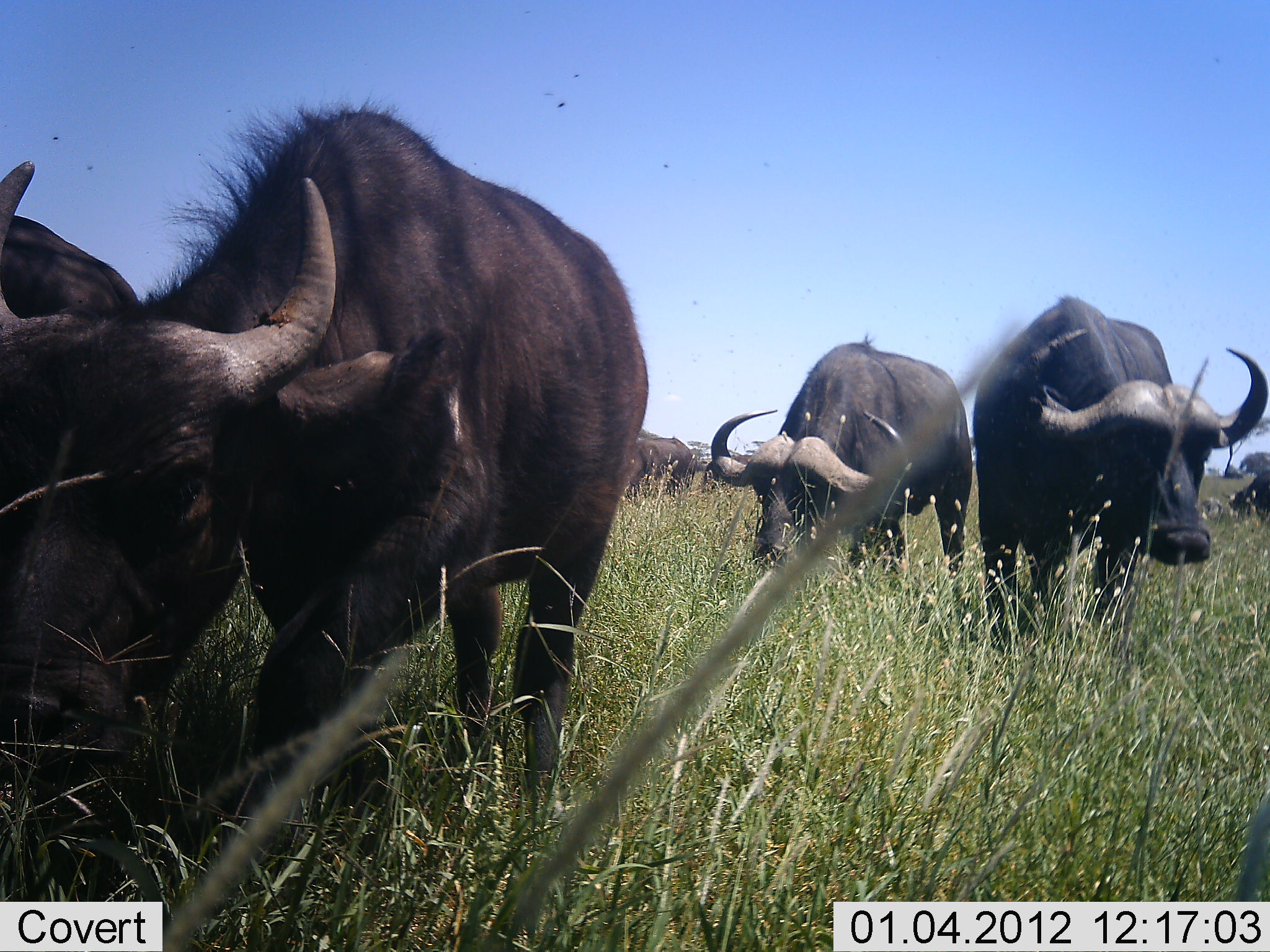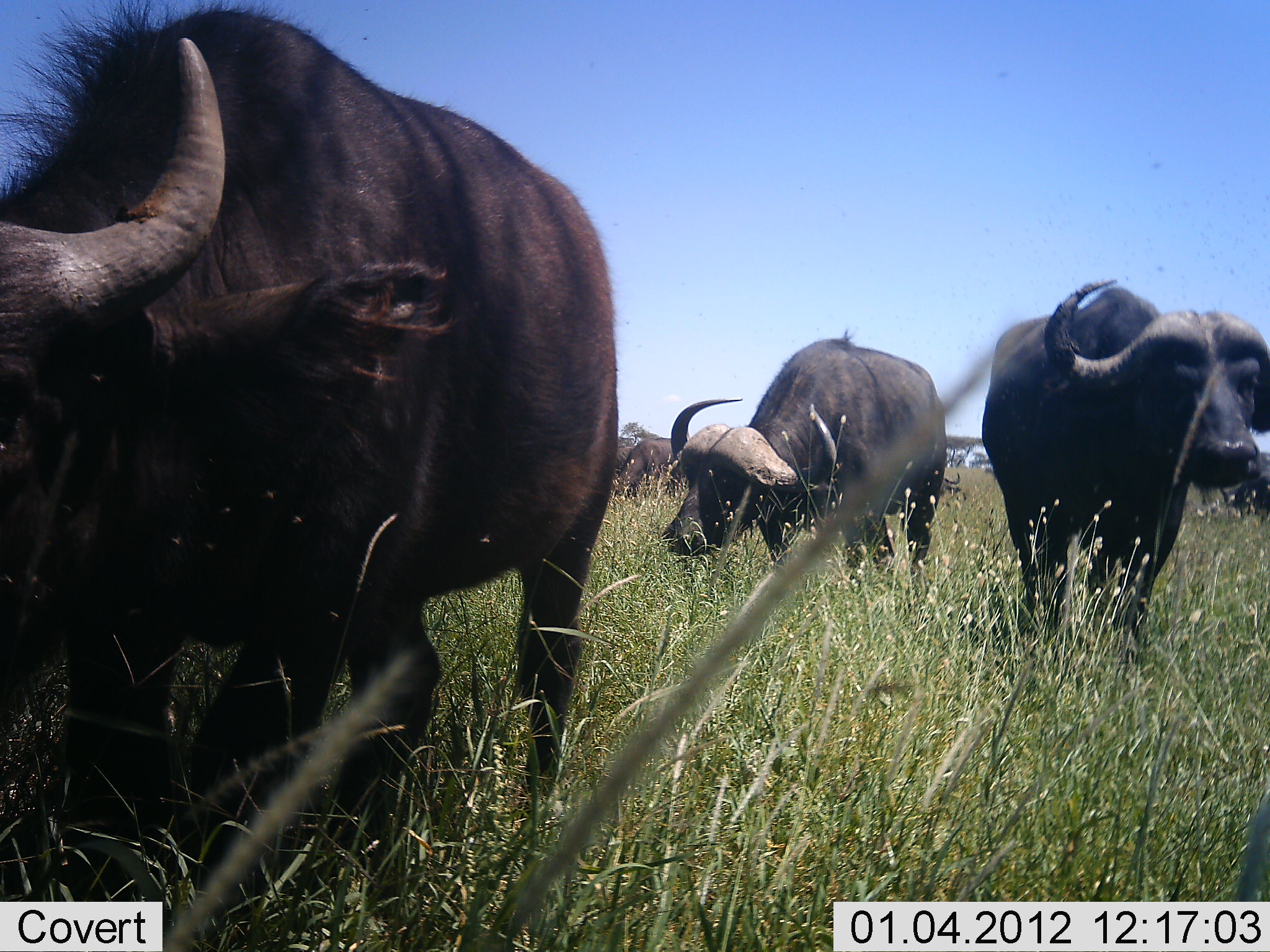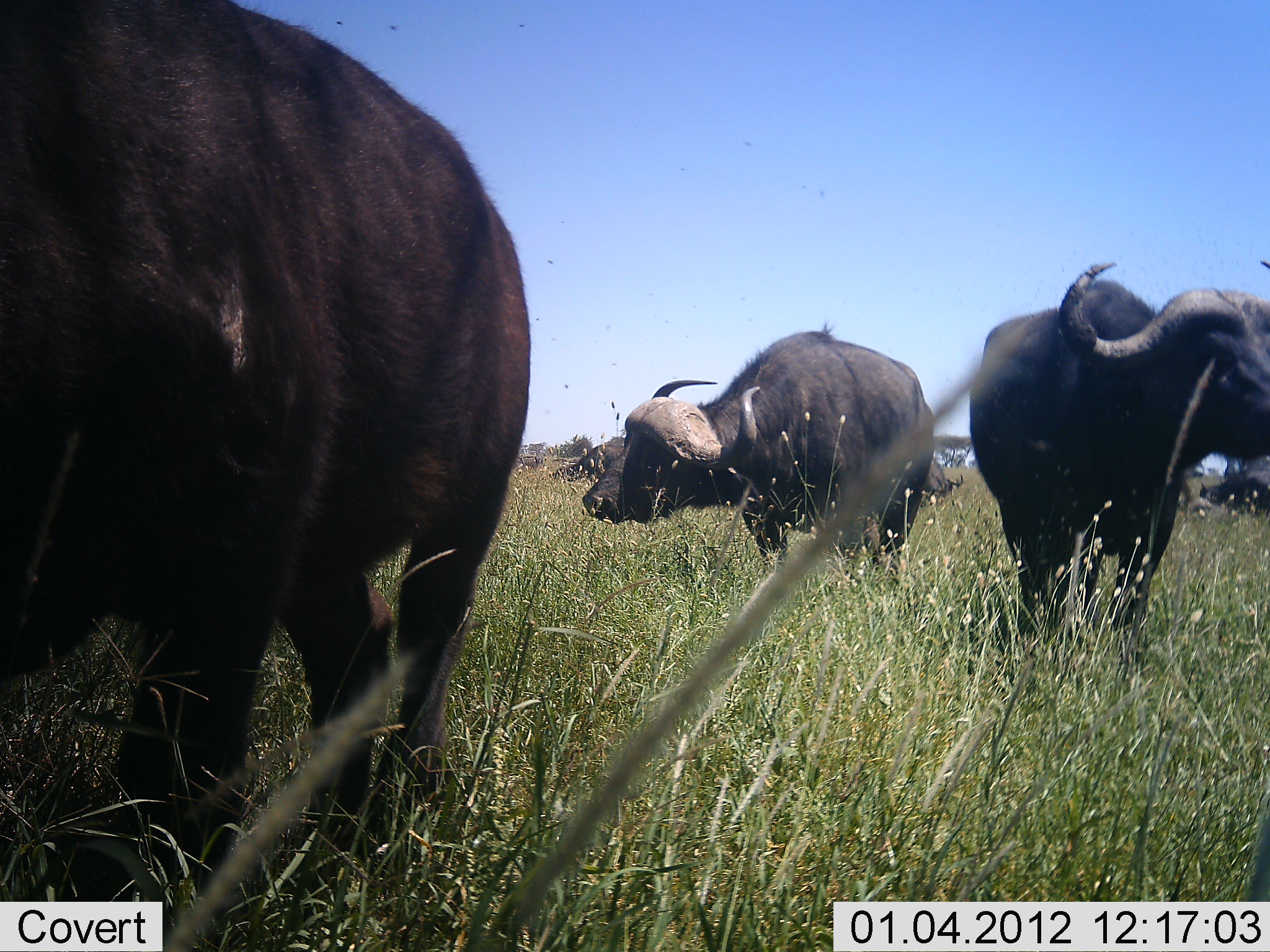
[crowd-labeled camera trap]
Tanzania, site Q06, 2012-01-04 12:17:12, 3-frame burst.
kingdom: Animalia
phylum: Chordata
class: Mammalia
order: Artiodactyla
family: Bovidae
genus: Syncerus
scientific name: Syncerus caffer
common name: cape buffalo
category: buffalo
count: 6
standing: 21%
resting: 0%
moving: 79%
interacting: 0%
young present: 0%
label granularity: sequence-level